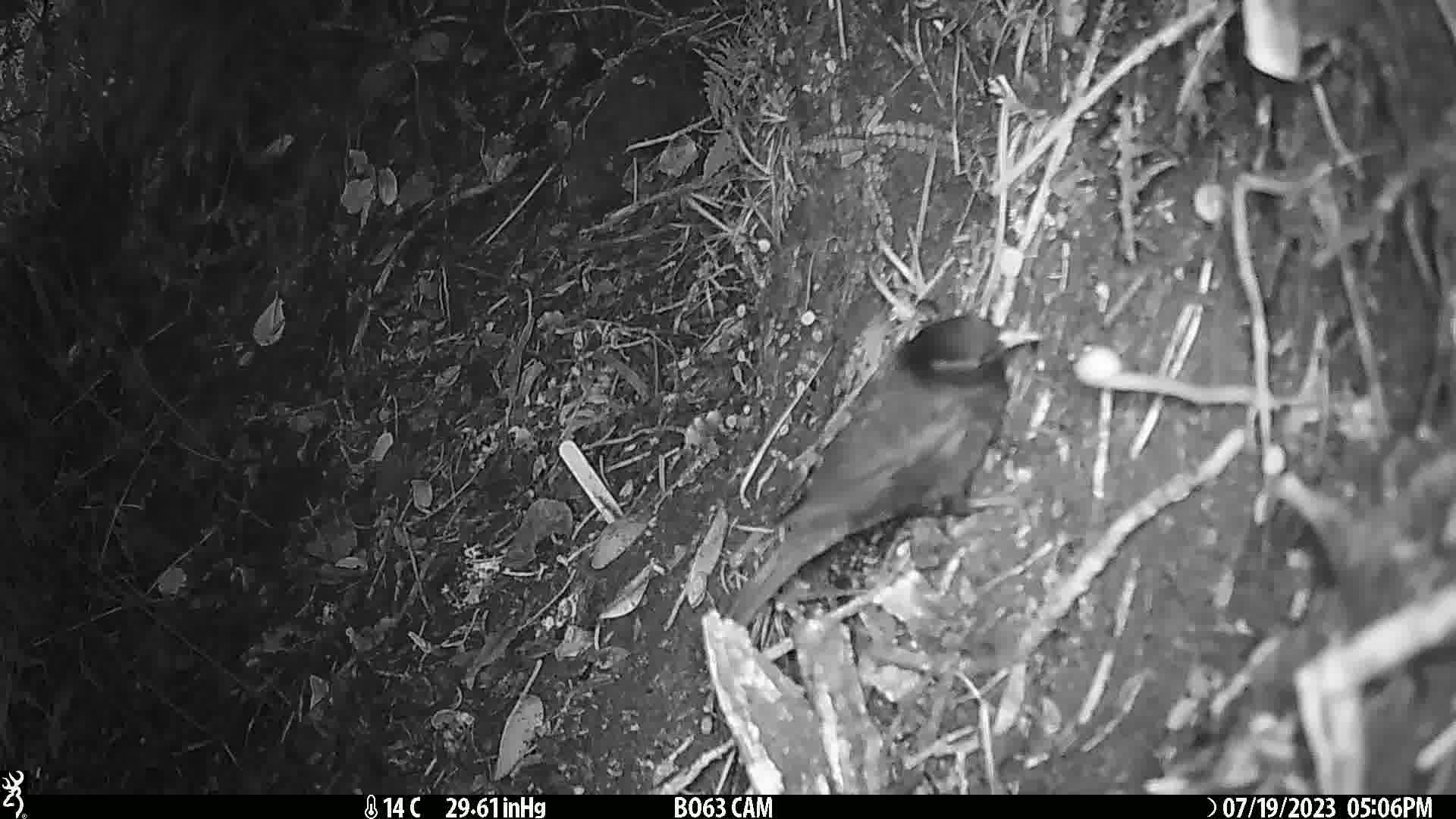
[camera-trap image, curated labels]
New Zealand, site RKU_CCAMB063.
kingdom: Animalia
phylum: Chordata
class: Aves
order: Passeriformes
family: Turdidae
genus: Turdus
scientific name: Turdus merula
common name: eurasian blackbird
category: blackbird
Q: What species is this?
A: Blackbird (eurasian blackbird) (Turdus merula).